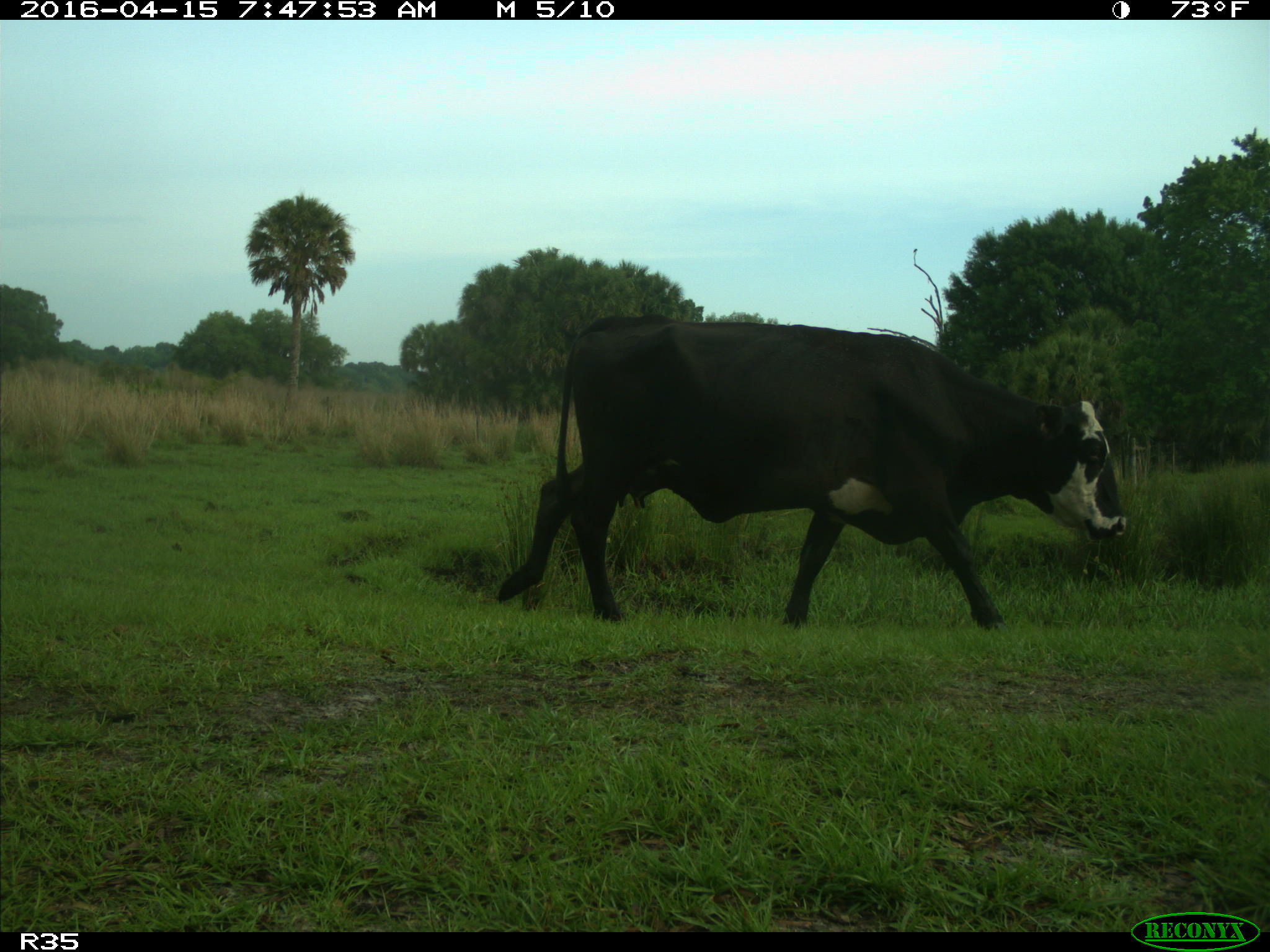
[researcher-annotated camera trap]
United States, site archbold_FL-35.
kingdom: Animalia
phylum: Chordata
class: Mammalia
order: Artiodactyla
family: Bovidae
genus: Bos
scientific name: Bos taurus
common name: domestic cow